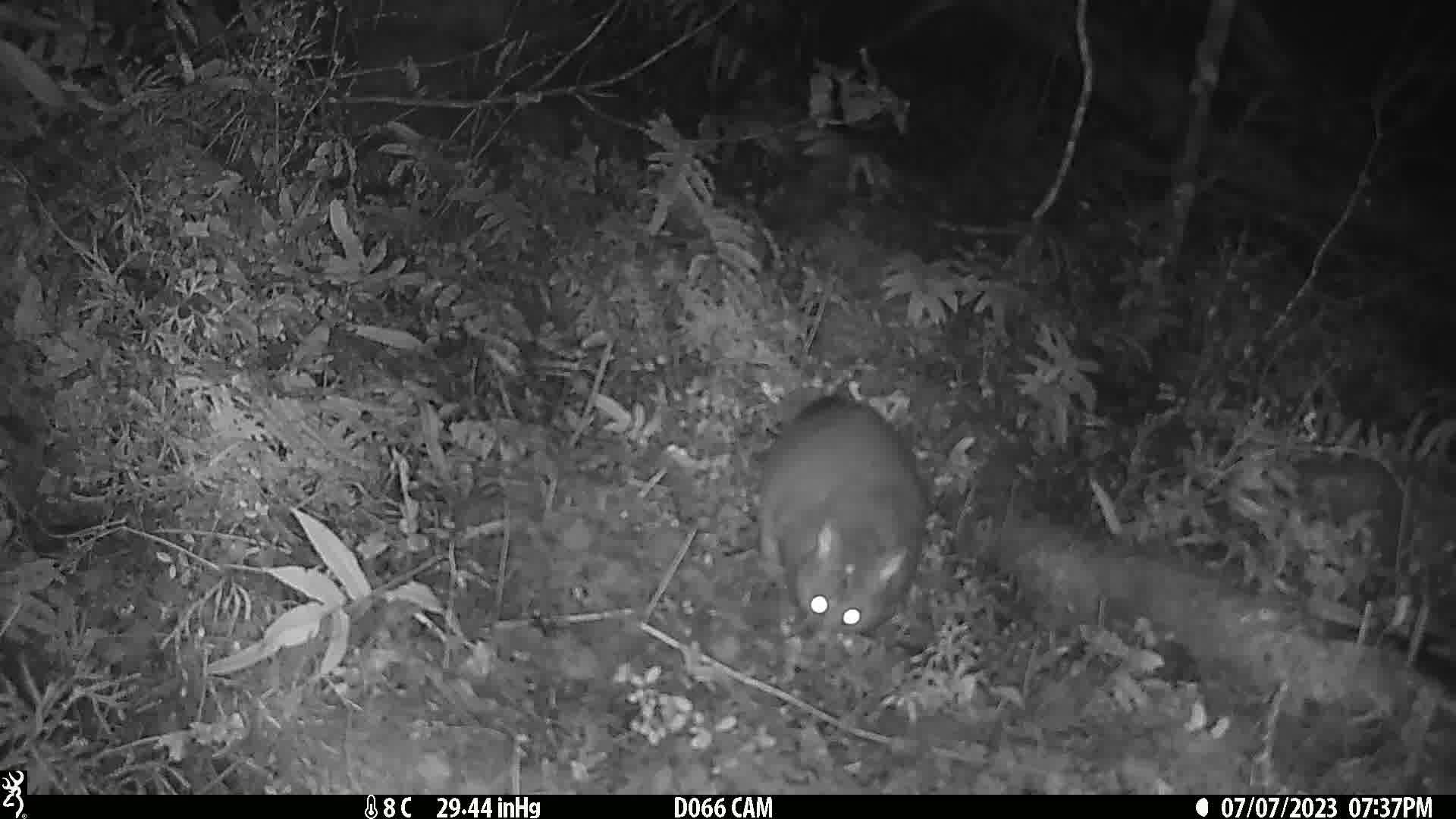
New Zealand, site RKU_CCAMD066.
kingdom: Animalia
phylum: Chordata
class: Mammalia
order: Diprotodontia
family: Phalangeridae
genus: Trichosurus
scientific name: Trichosurus vulpecula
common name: common brushtail possum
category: possum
Possum (common brushtail possum) (Trichosurus vulpecula).